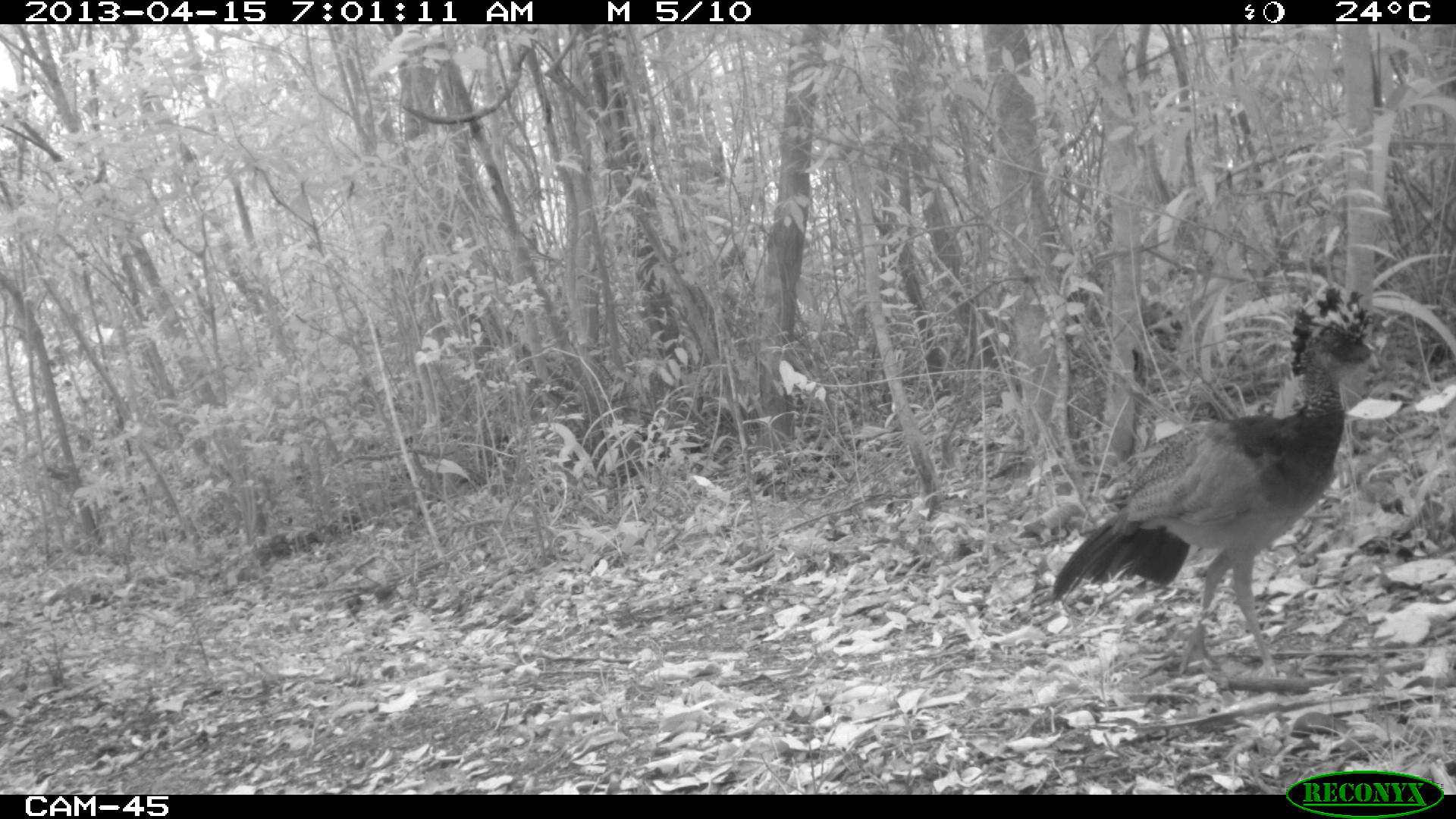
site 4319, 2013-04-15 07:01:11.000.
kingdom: Animalia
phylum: Chordata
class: Aves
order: Galliformes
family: Cracidae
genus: Crax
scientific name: Crax rubra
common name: great curassow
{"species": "Crax rubra (great curassow)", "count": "1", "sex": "female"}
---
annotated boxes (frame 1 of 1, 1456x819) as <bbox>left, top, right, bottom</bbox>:
crax rubra: <bbox>1047, 281, 1378, 681</bbox>